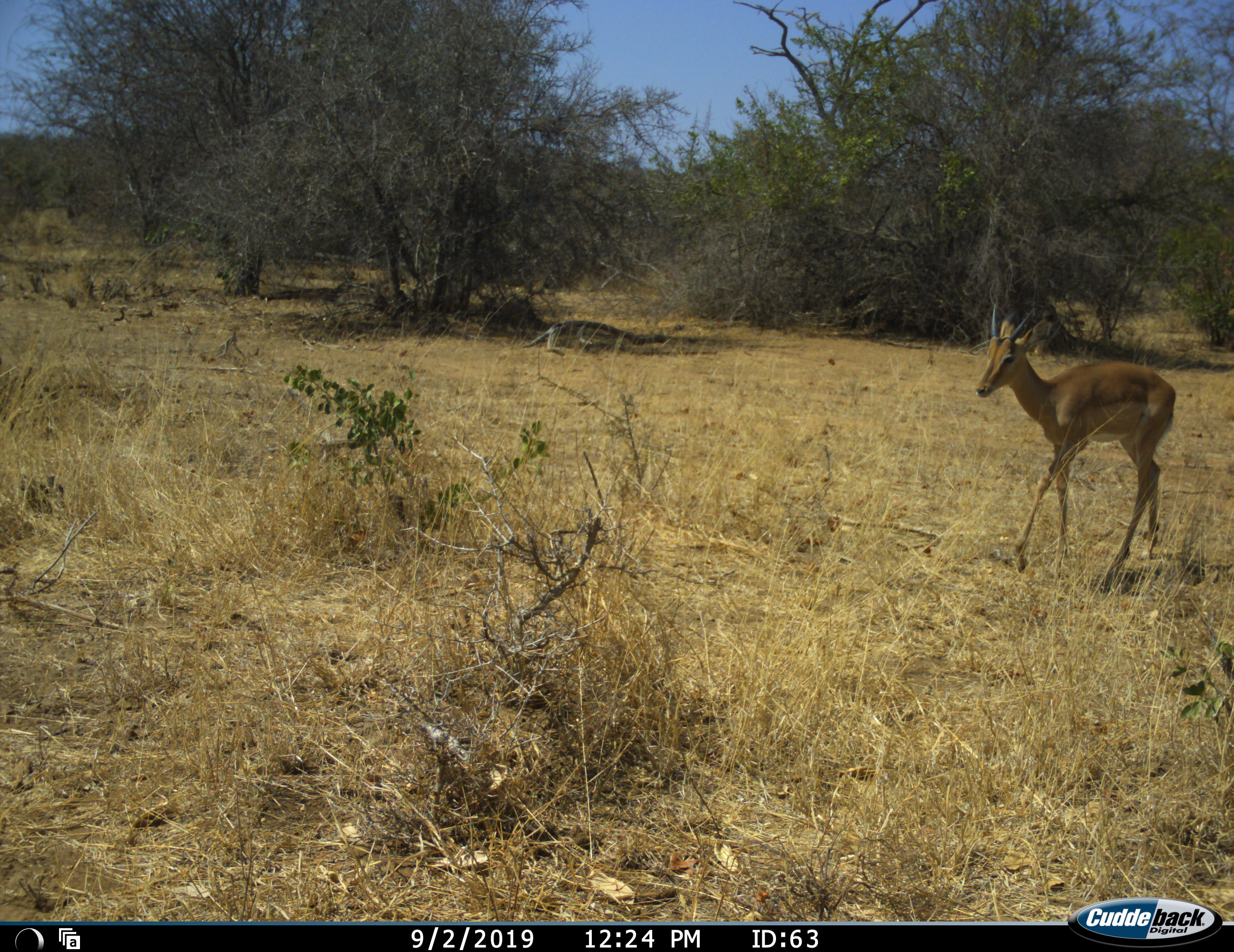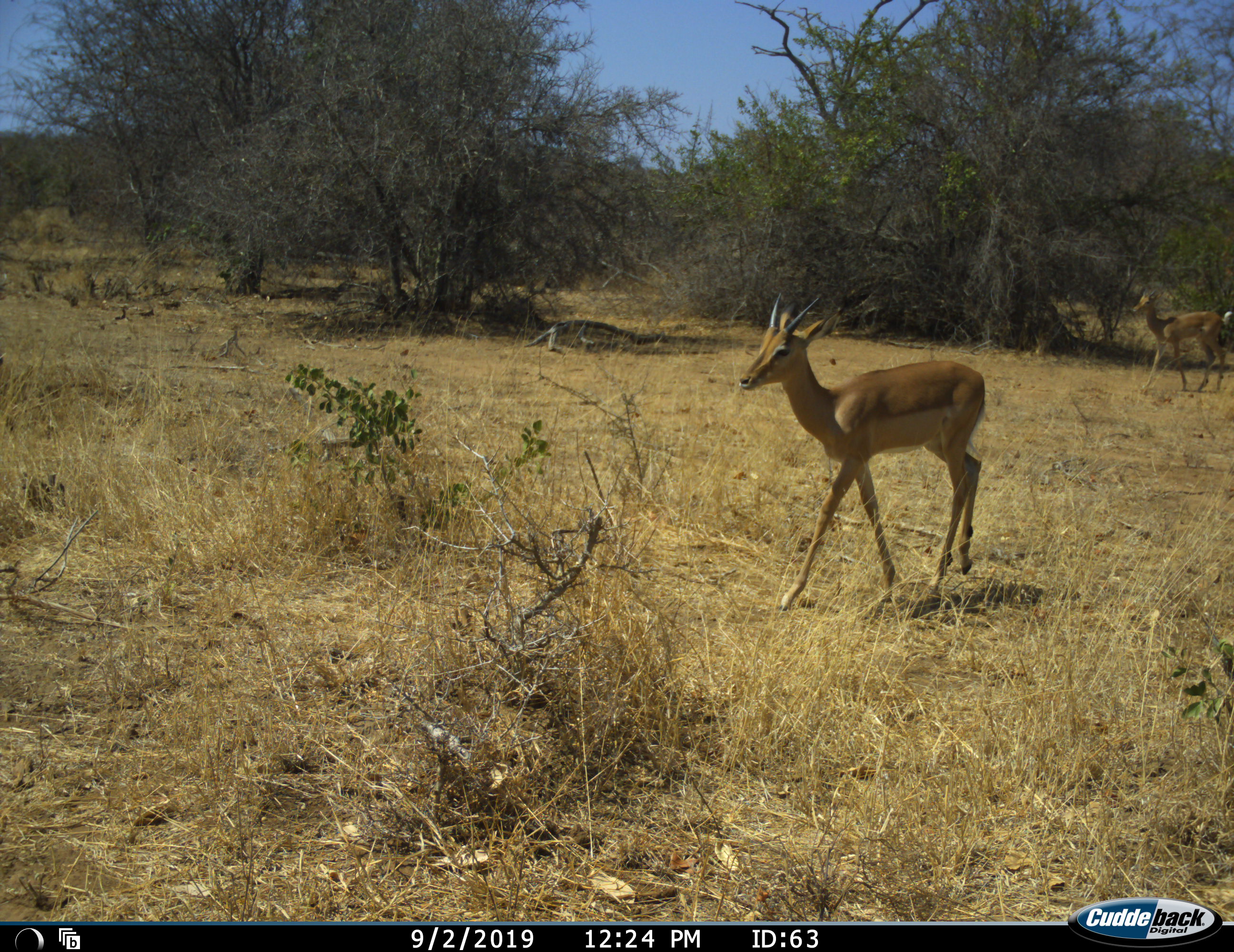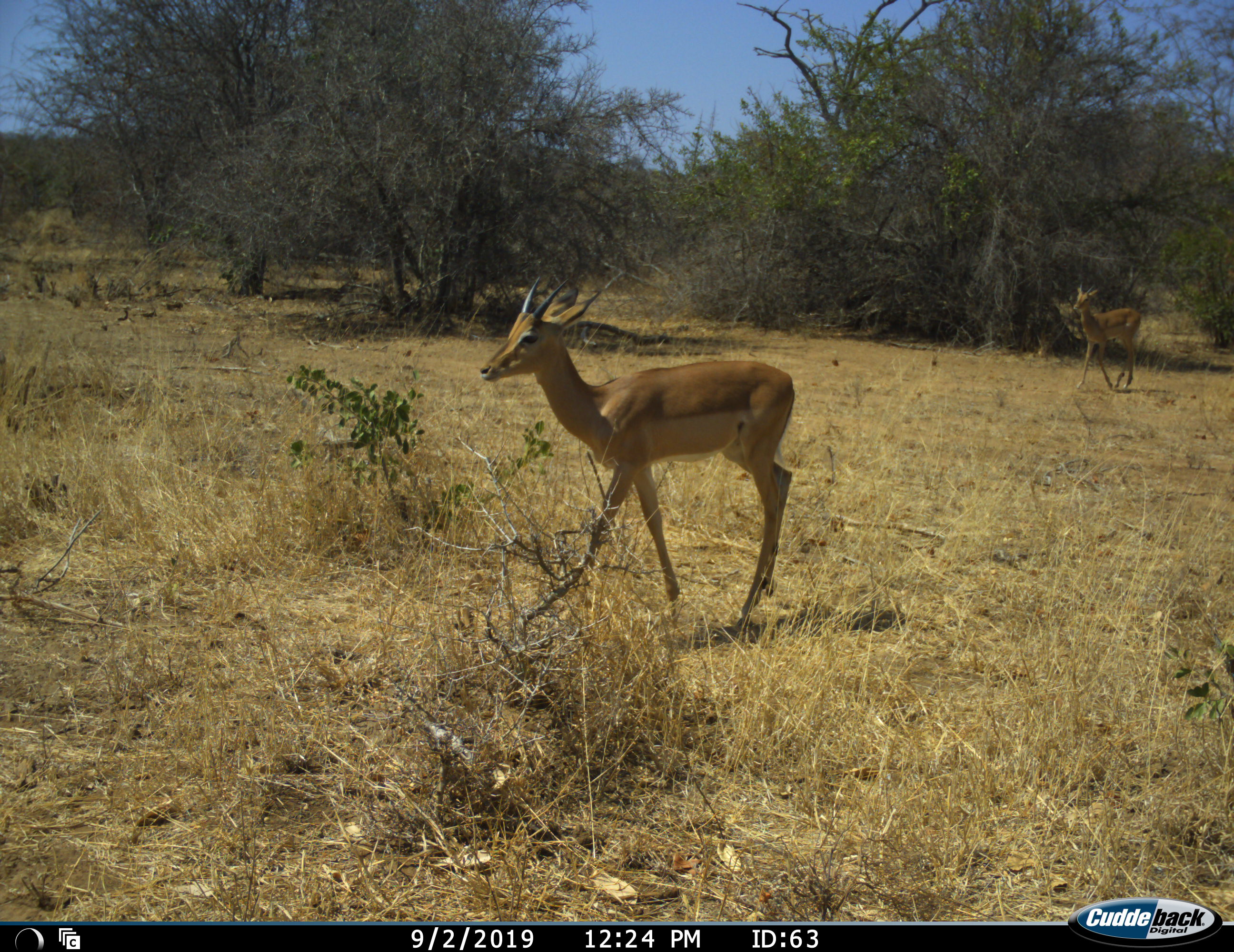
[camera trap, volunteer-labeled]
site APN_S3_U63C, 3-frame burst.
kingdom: Animalia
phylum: Chordata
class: Mammalia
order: Artiodactyla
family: Bovidae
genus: Aepyceros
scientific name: Aepyceros melampus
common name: impala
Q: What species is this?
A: Impala (Aepyceros melampus).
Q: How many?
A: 2.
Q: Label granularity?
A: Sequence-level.